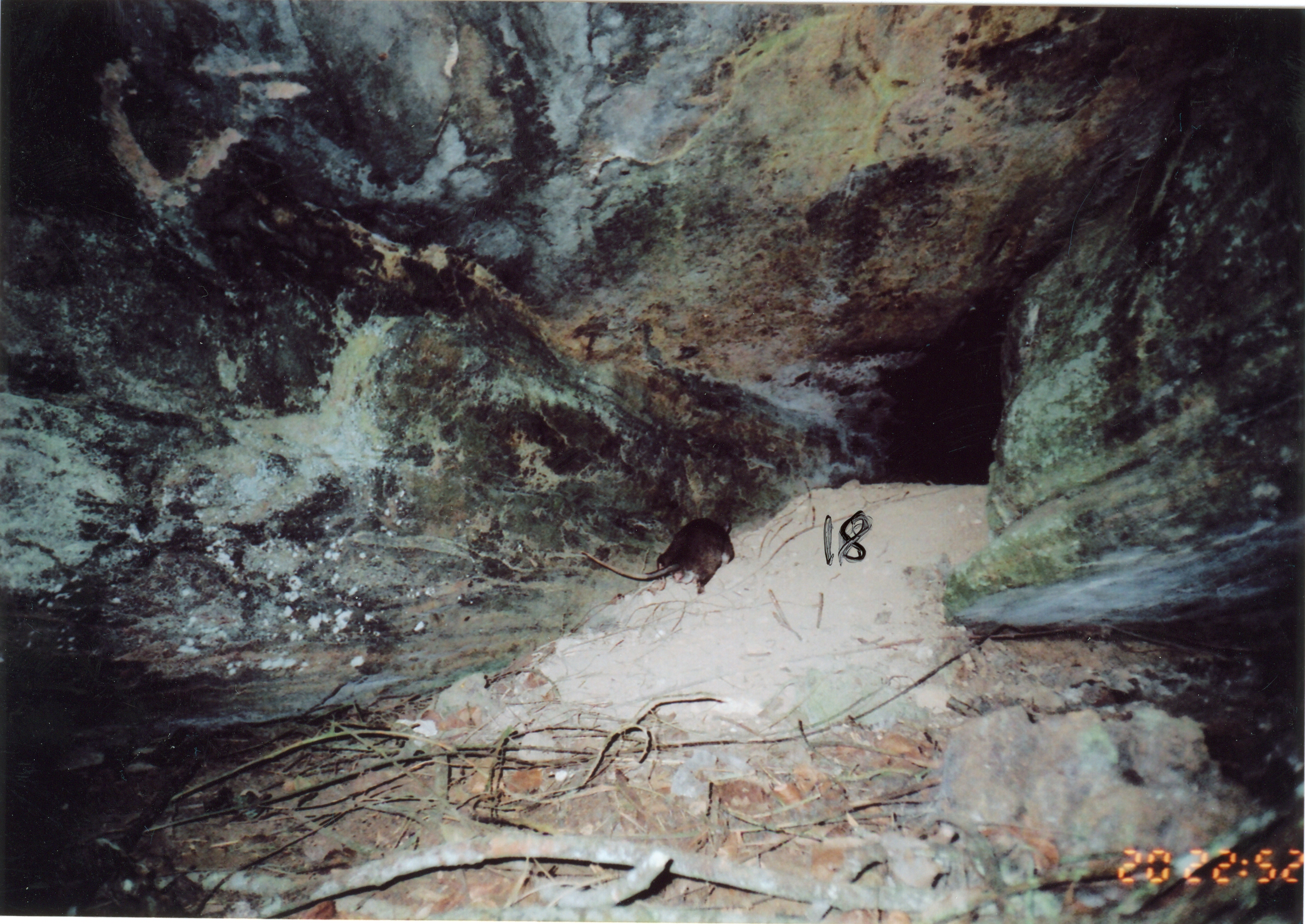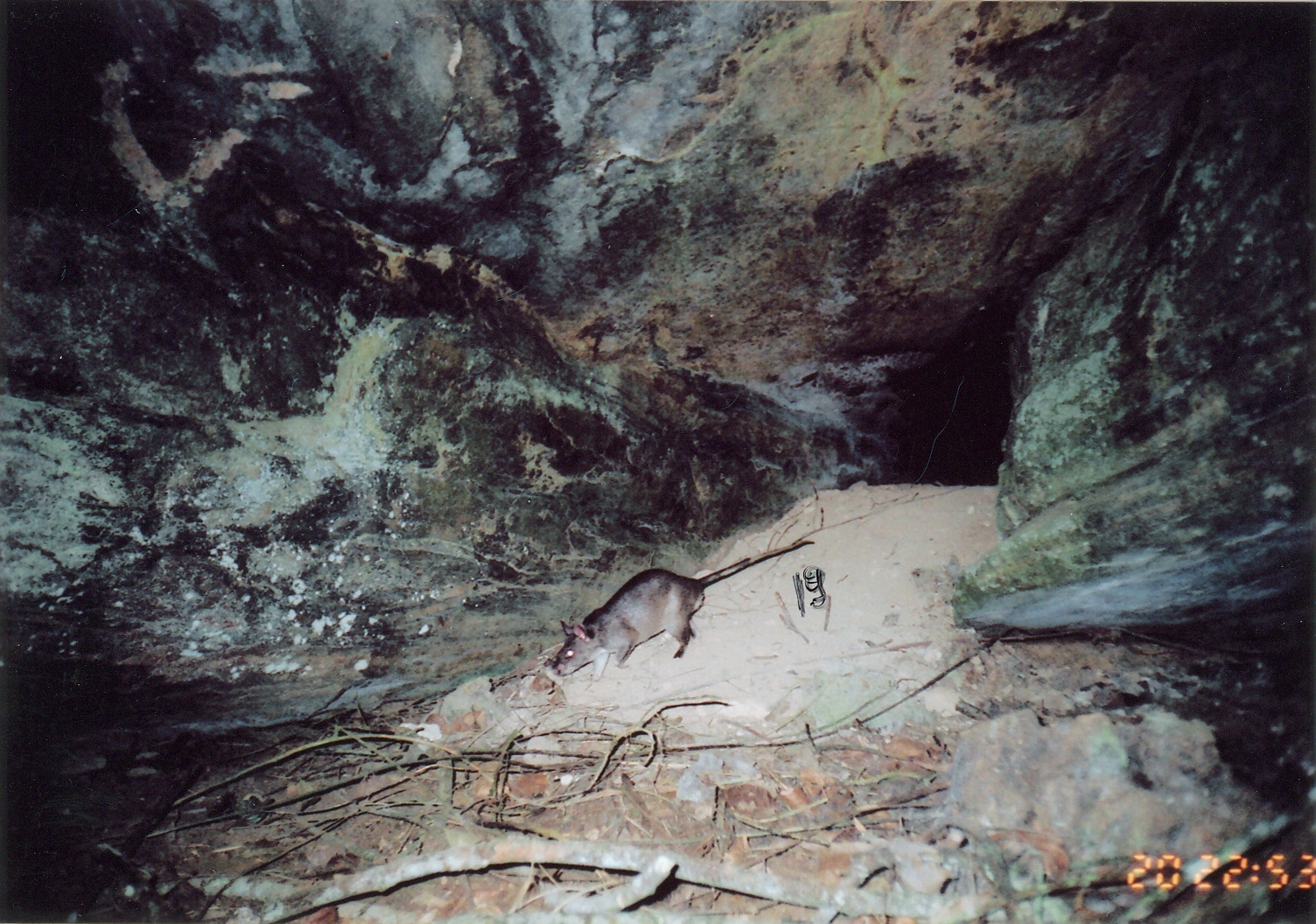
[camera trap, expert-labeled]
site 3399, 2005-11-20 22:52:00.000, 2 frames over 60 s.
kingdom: Animalia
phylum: Chordata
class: Mammalia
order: Rodentia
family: Nesomyidae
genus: Cricetomys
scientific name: Cricetomys gambianus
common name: african giant pouched rat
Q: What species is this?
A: Cricetomys gambianus (african giant pouched rat).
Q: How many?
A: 1.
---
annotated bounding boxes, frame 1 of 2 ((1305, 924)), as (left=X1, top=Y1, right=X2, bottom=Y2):
cricetomys gambianus: (left=578, top=515, right=738, bottom=595)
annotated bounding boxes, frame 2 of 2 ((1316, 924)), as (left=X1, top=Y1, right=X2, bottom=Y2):
cricetomys gambianus: (left=553, top=537, right=819, bottom=684)